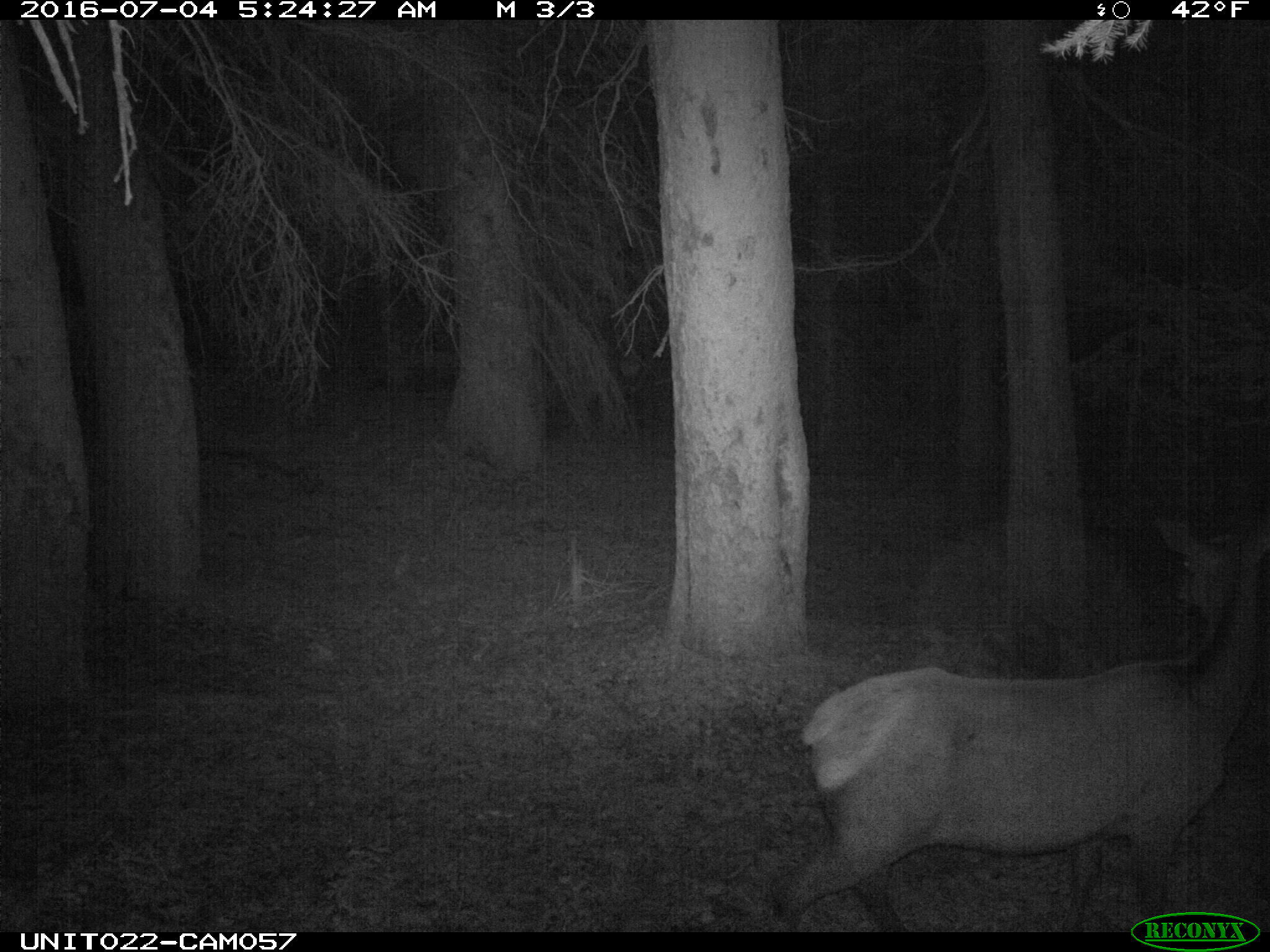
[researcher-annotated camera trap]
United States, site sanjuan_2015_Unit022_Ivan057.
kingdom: Animalia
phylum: Chordata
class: Mammalia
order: Artiodactyla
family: Cervidae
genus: Cervus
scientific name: Cervus elaphus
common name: red deer